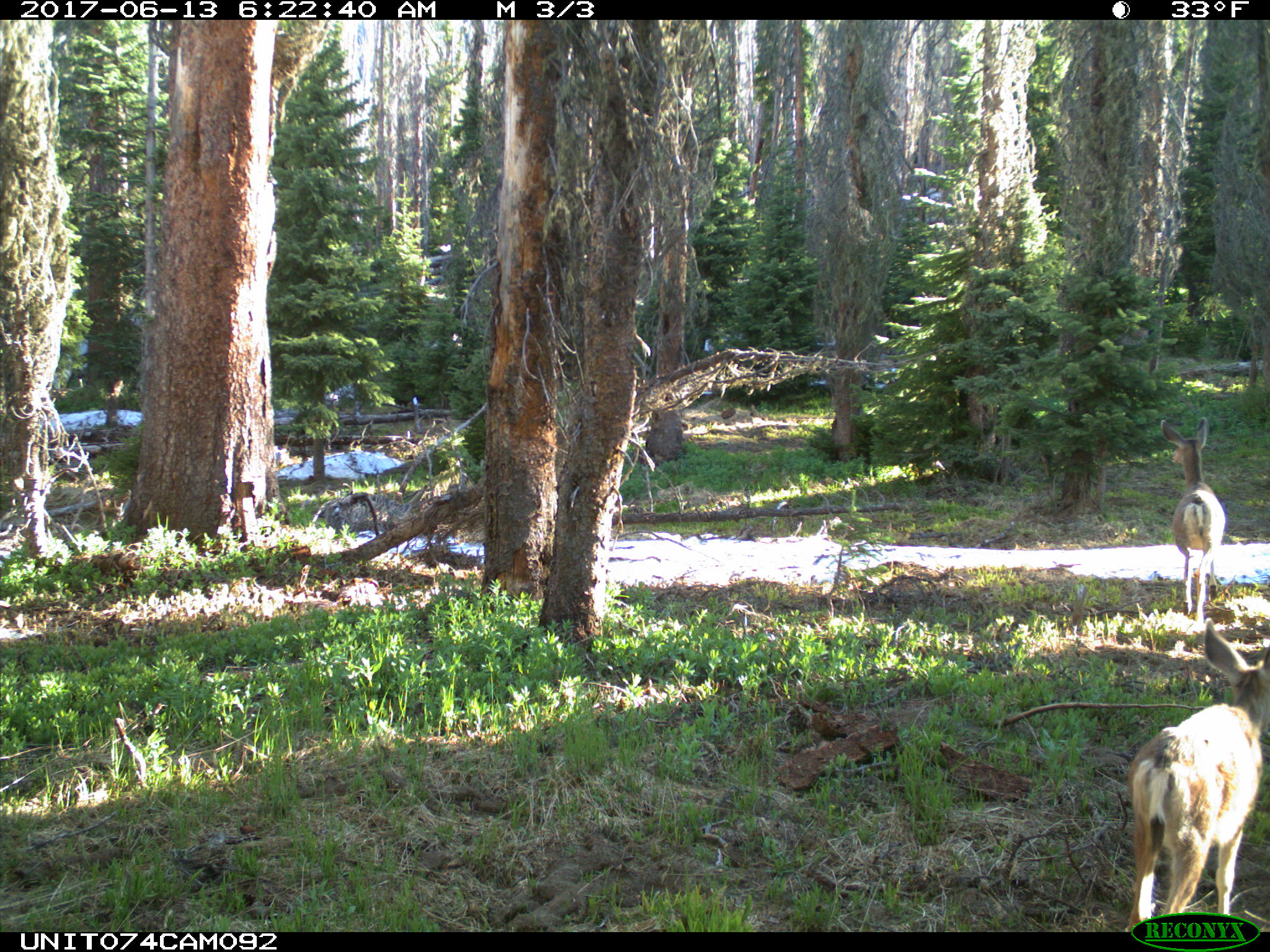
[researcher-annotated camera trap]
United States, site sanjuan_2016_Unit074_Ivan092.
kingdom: Animalia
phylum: Chordata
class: Mammalia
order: Artiodactyla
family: Cervidae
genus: Odocoileus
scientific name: Odocoileus hemionus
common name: mule deer